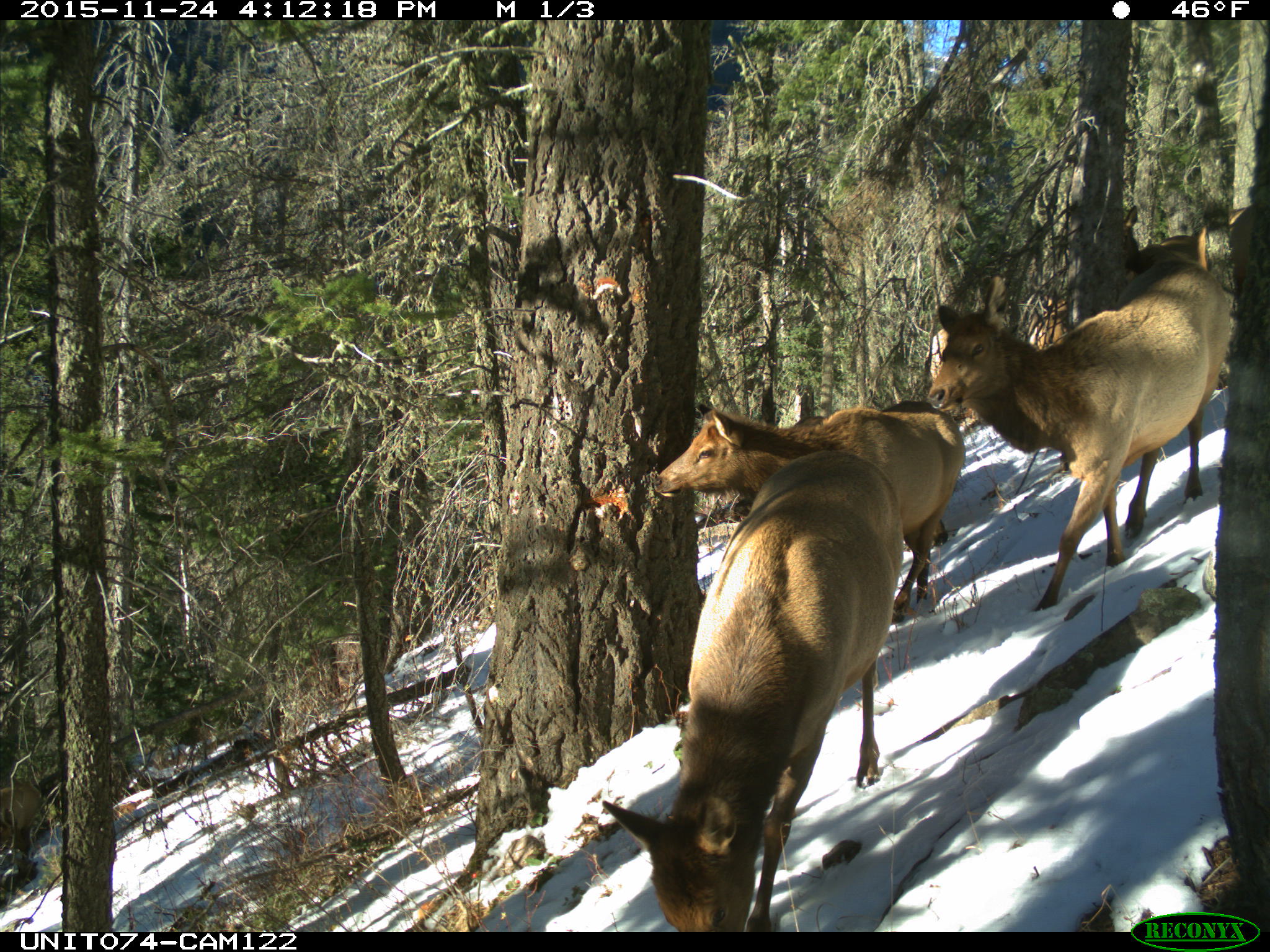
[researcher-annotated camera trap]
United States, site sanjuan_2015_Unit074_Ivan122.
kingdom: Animalia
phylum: Chordata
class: Mammalia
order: Artiodactyla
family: Cervidae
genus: Cervus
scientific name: Cervus elaphus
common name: red deer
Cervus elaphus (red deer).